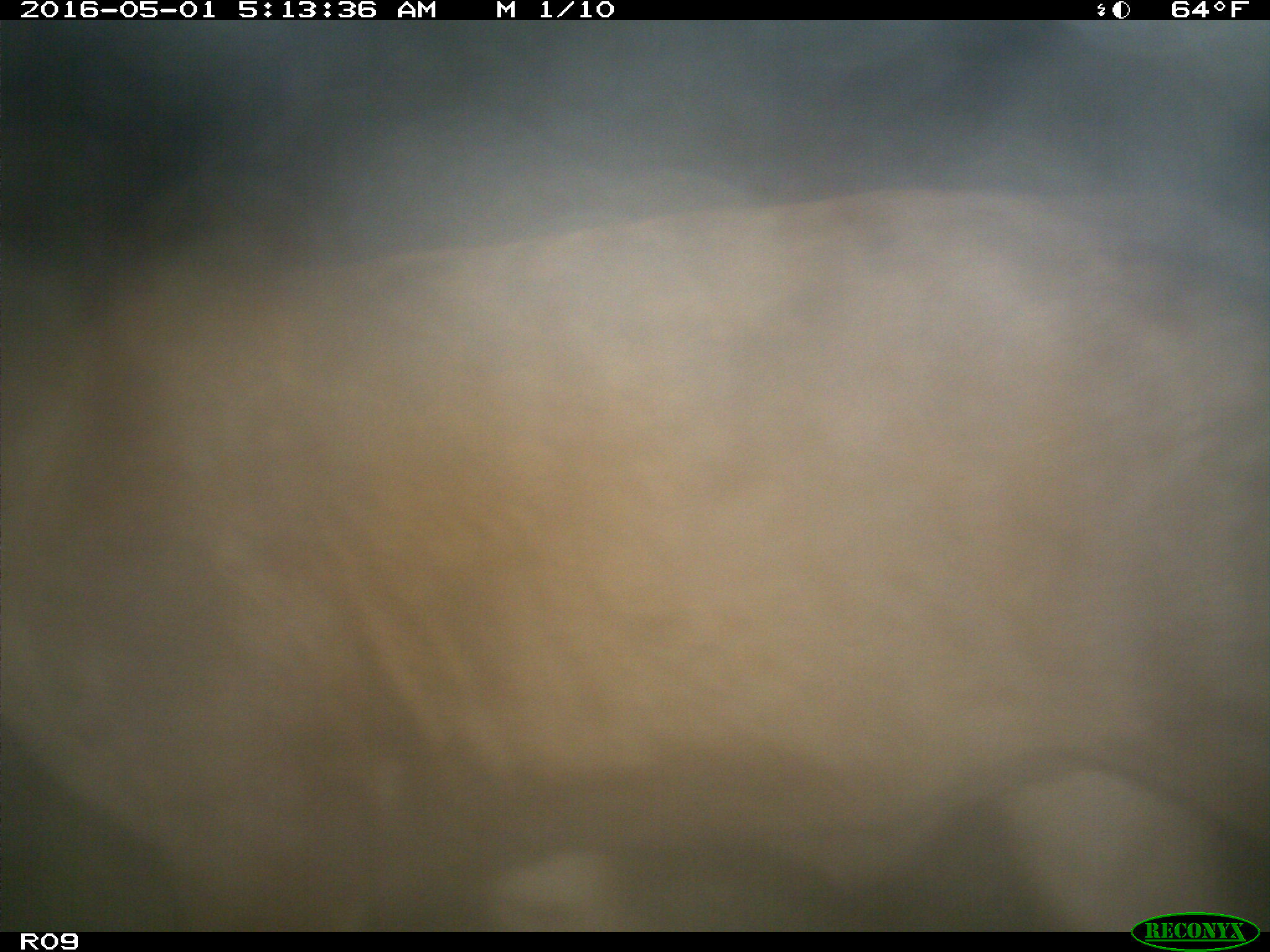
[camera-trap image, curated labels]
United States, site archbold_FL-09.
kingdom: Animalia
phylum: Chordata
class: Mammalia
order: Artiodactyla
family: Bovidae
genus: Bos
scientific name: Bos taurus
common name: domestic cow